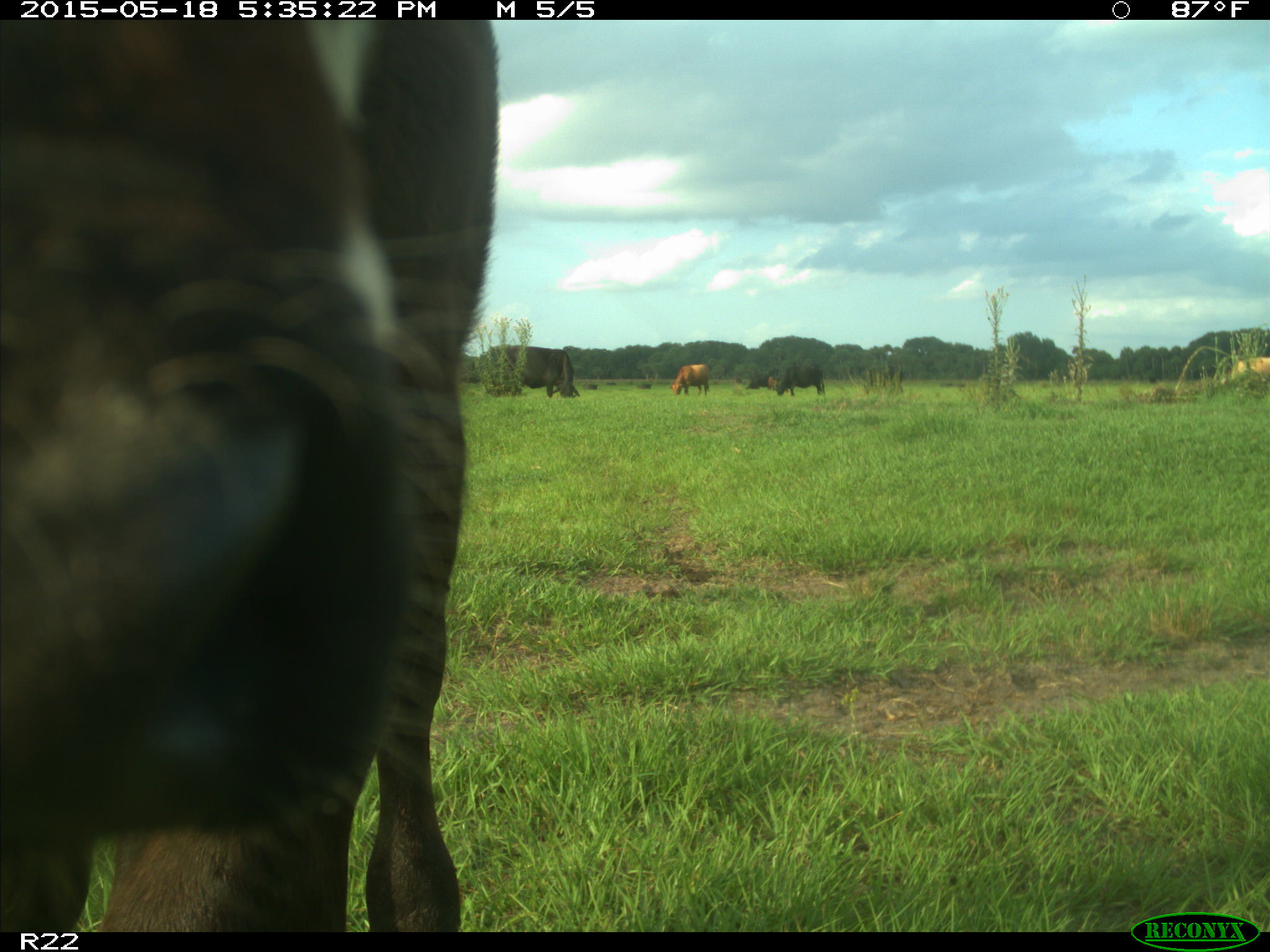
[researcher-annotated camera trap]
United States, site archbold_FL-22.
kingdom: Animalia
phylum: Chordata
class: Mammalia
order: Artiodactyla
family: Bovidae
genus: Bos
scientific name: Bos taurus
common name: domestic cow